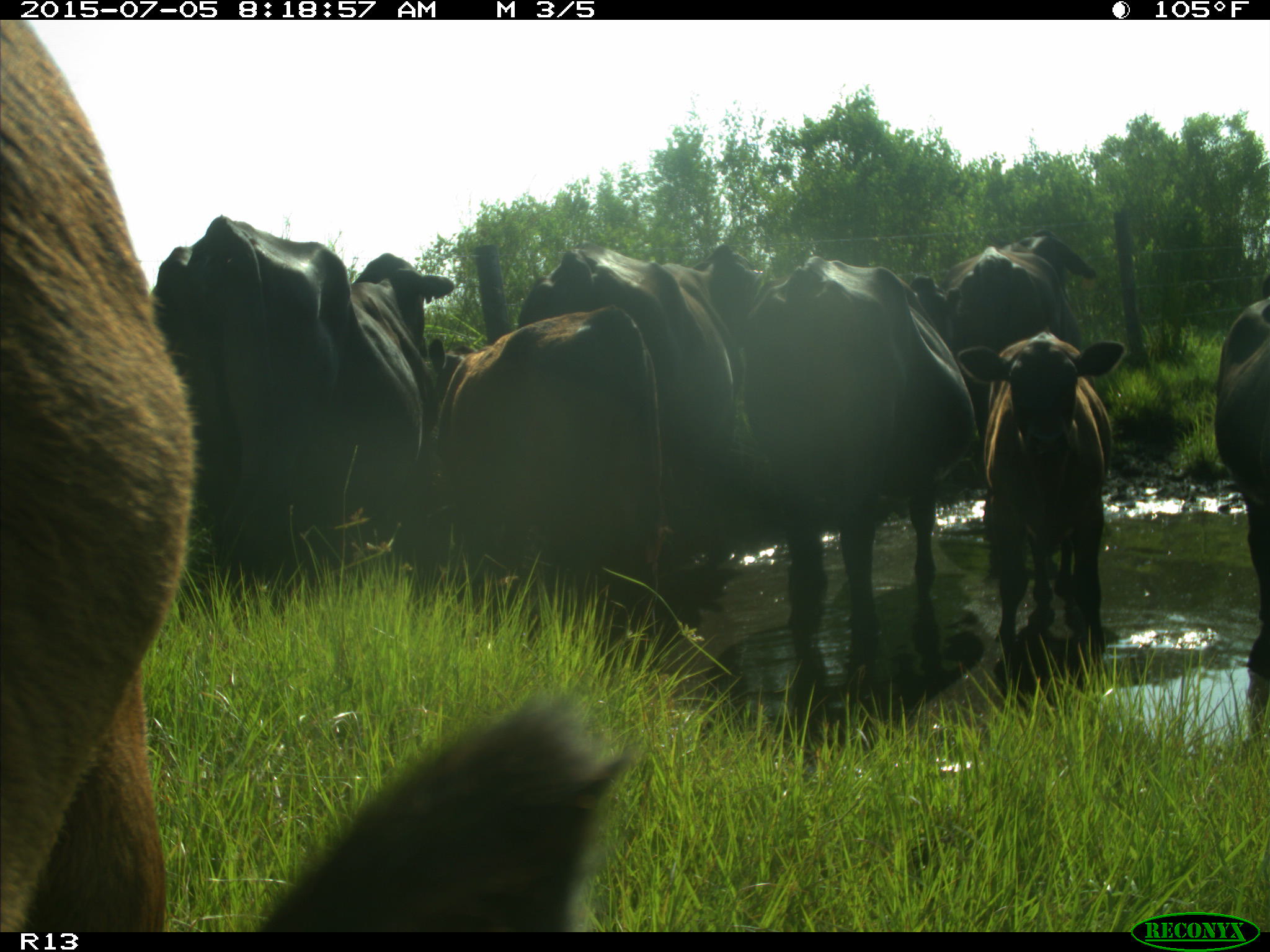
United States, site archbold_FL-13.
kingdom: Animalia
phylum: Chordata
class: Mammalia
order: Artiodactyla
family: Bovidae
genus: Bos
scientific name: Bos taurus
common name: domestic cow